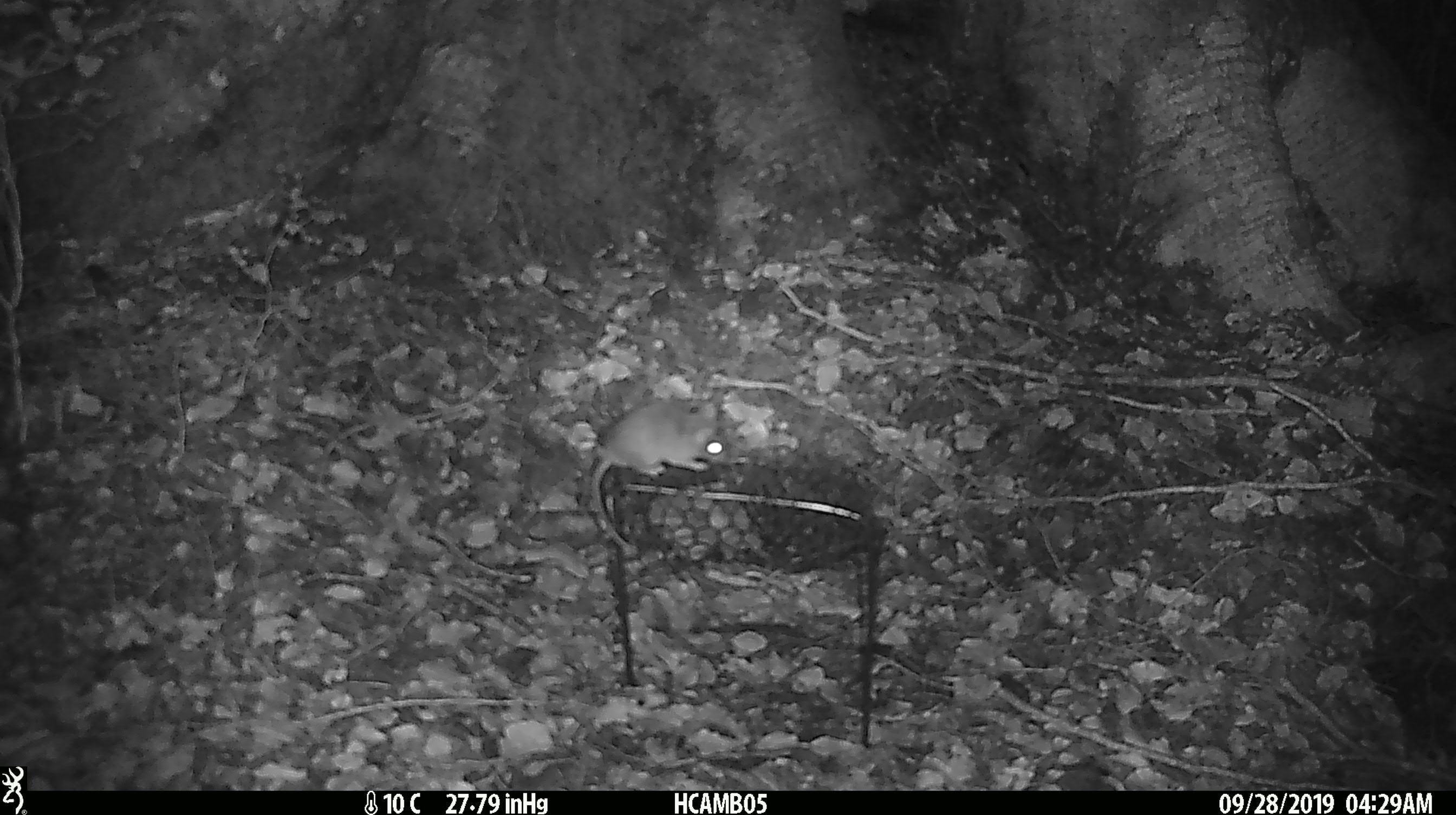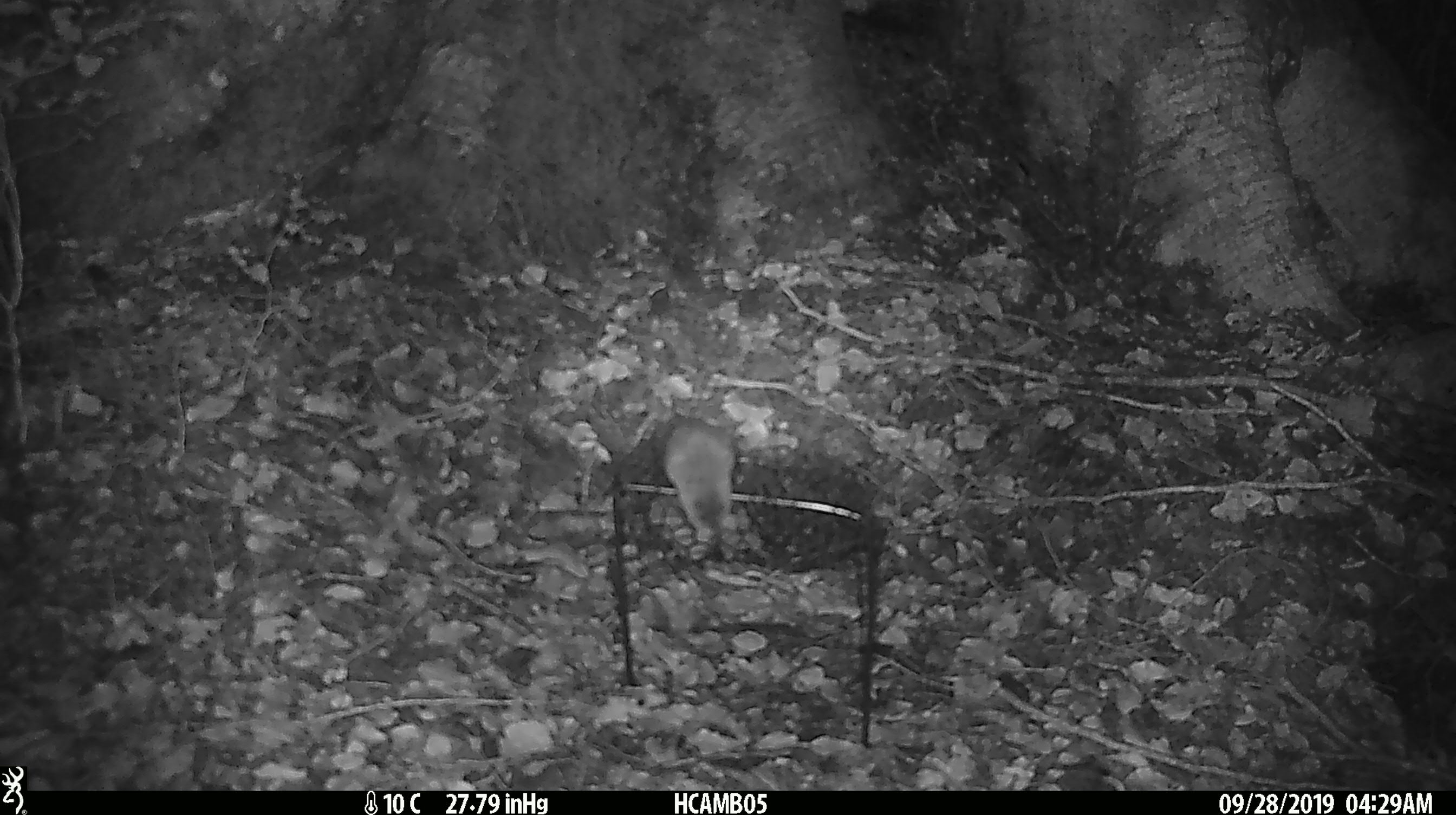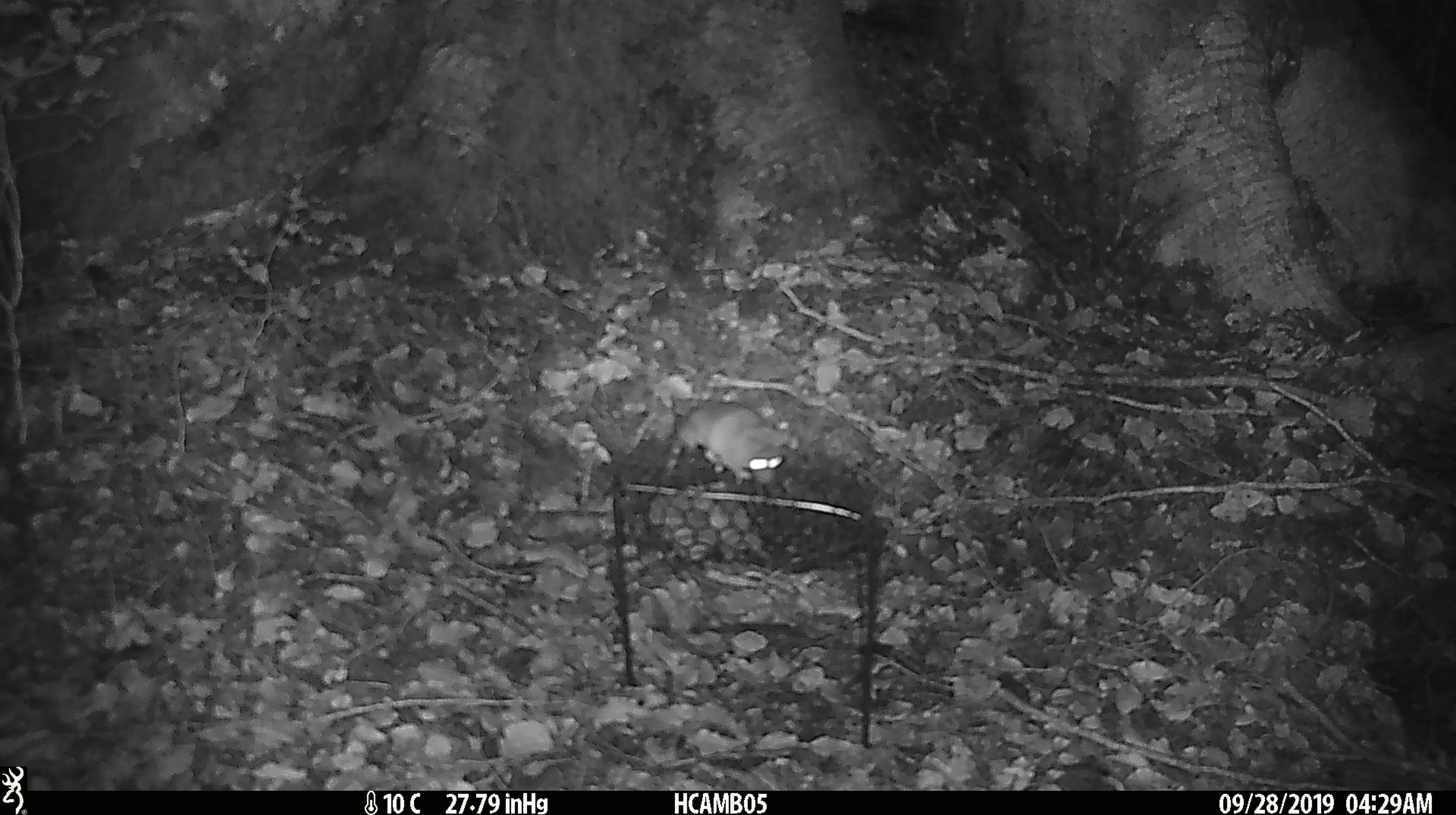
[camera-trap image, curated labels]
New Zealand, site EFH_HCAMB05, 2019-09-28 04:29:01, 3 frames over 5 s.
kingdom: Animalia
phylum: Chordata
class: Mammalia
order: Rodentia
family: Muridae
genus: Mus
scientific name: Mus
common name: mouse